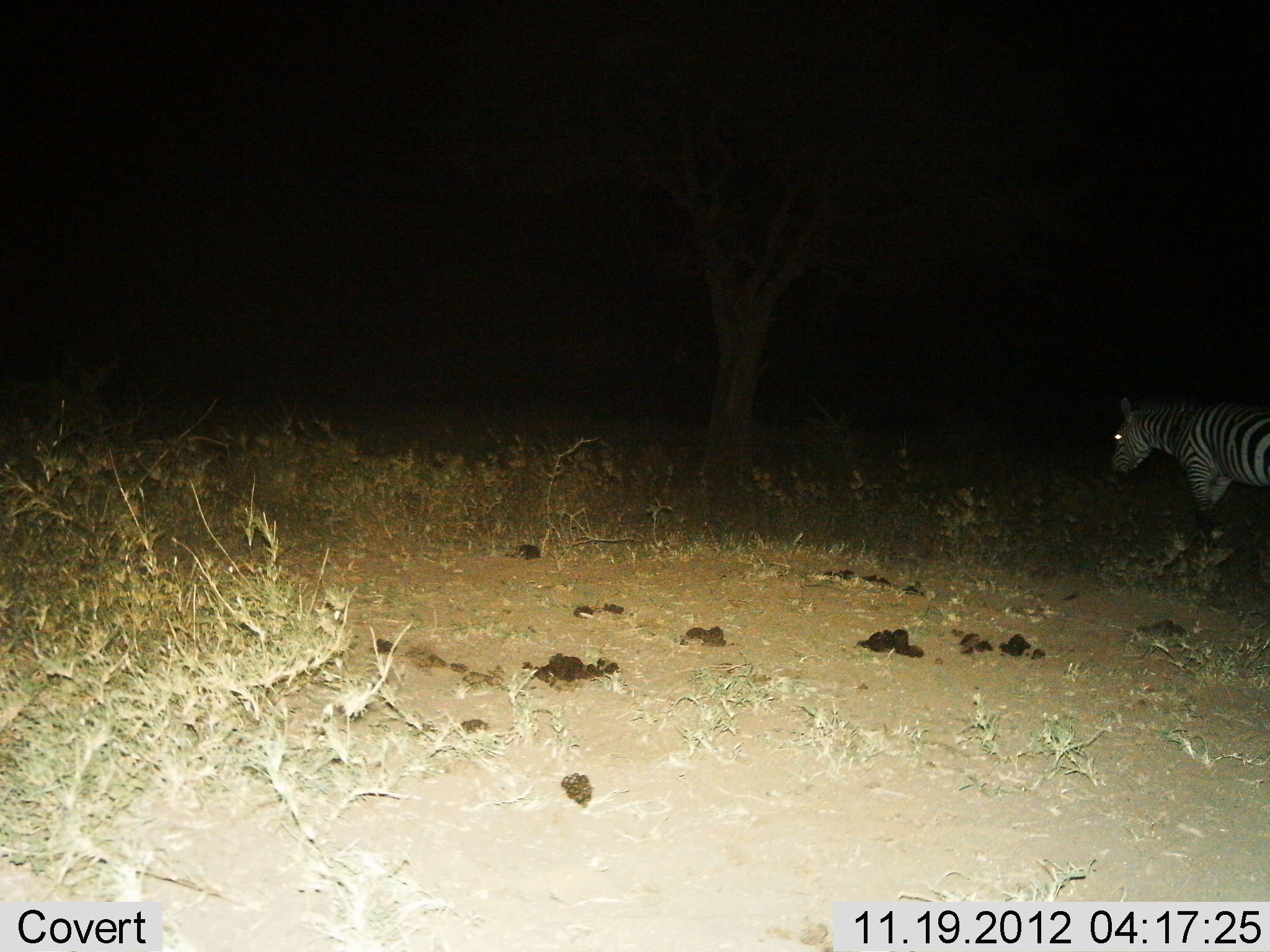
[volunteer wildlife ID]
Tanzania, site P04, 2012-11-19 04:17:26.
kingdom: Animalia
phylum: Chordata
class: Mammalia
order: Perissodactyla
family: Equidae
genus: Equus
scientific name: Equus quagga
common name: plains zebra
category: zebra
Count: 1.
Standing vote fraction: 90%.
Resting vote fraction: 0%.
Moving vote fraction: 10%.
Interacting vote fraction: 0%.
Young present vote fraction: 0%.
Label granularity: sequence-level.